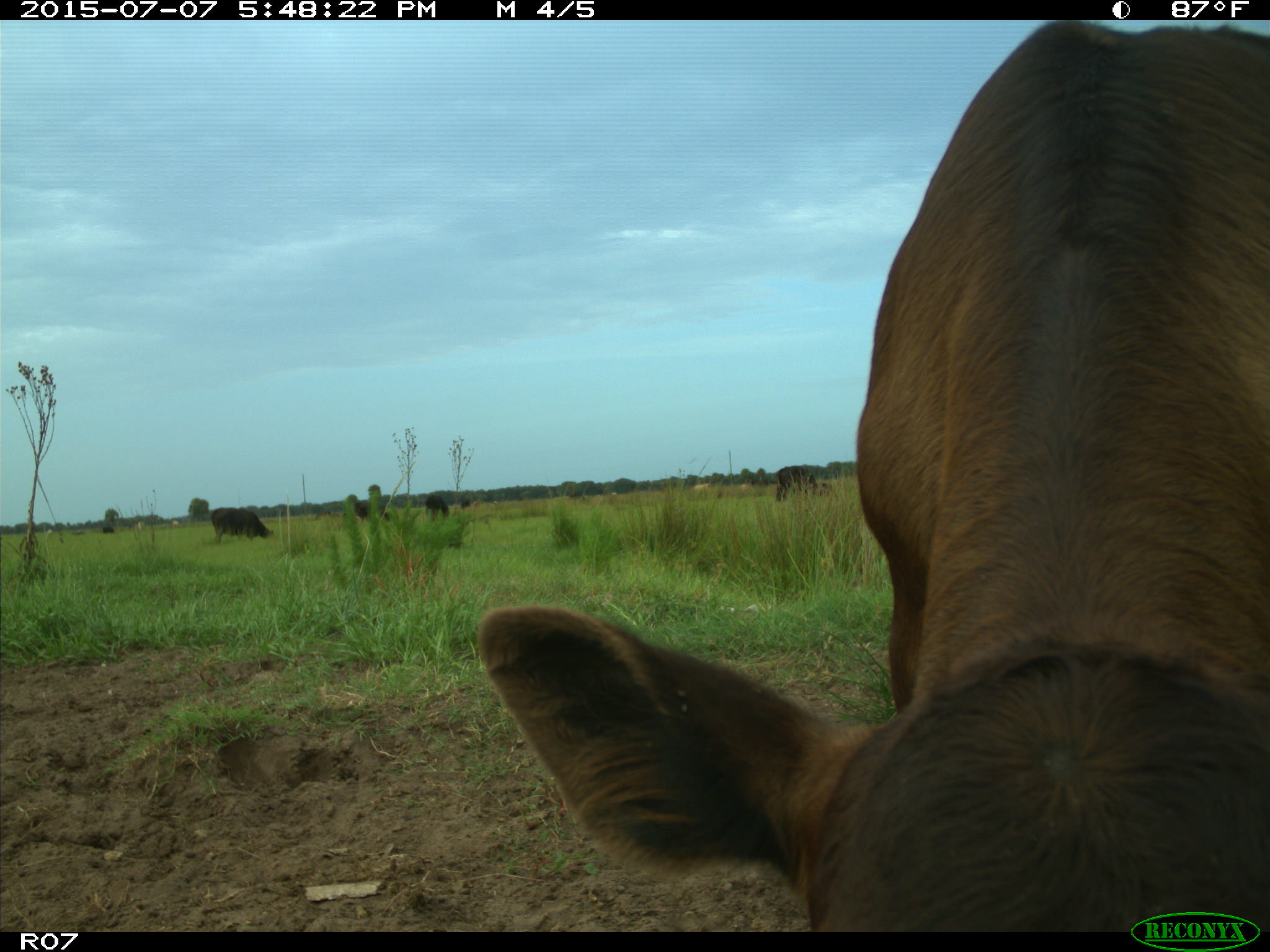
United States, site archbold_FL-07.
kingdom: Animalia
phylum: Chordata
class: Mammalia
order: Artiodactyla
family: Bovidae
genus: Bos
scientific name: Bos taurus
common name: domestic cow